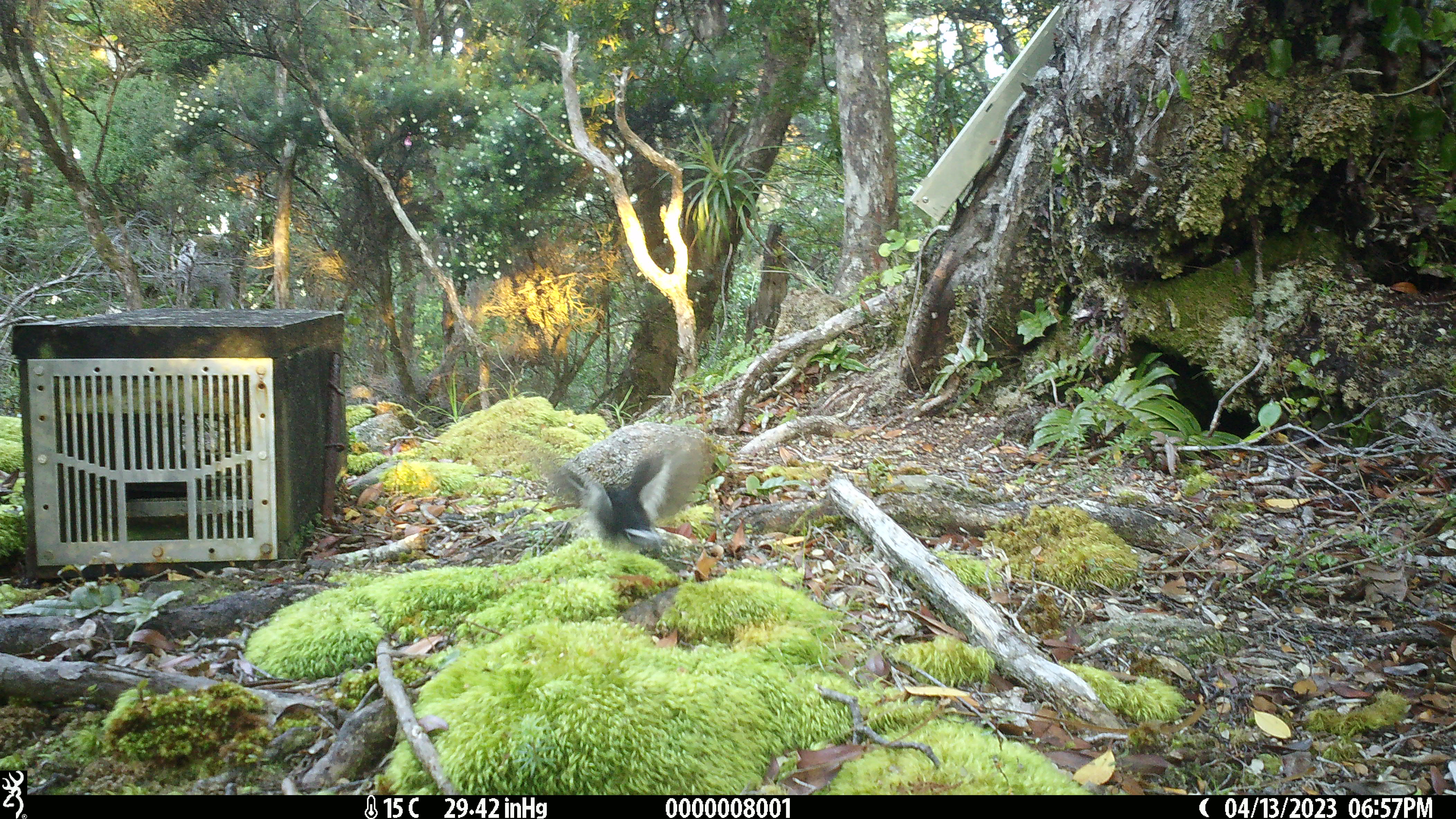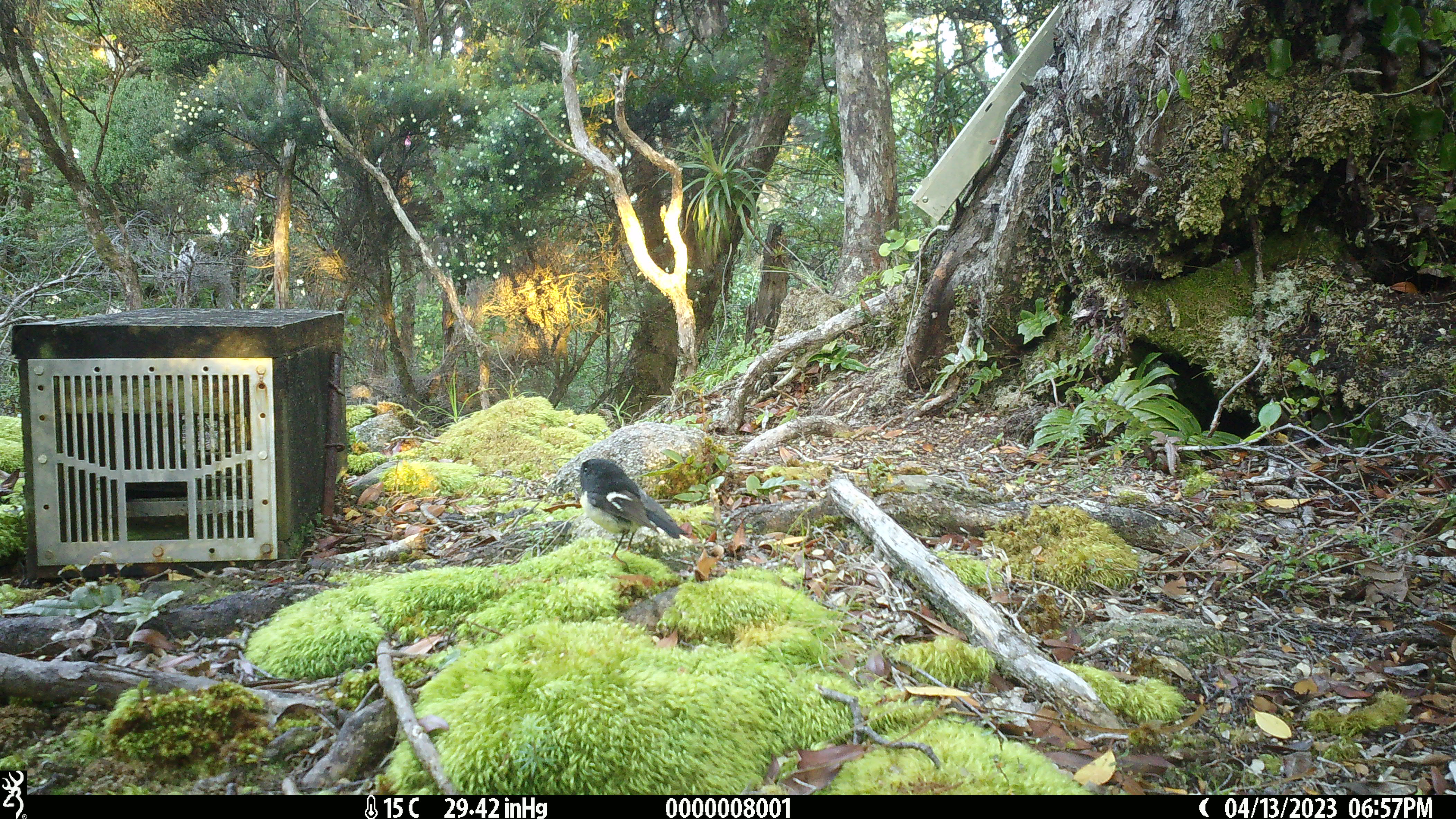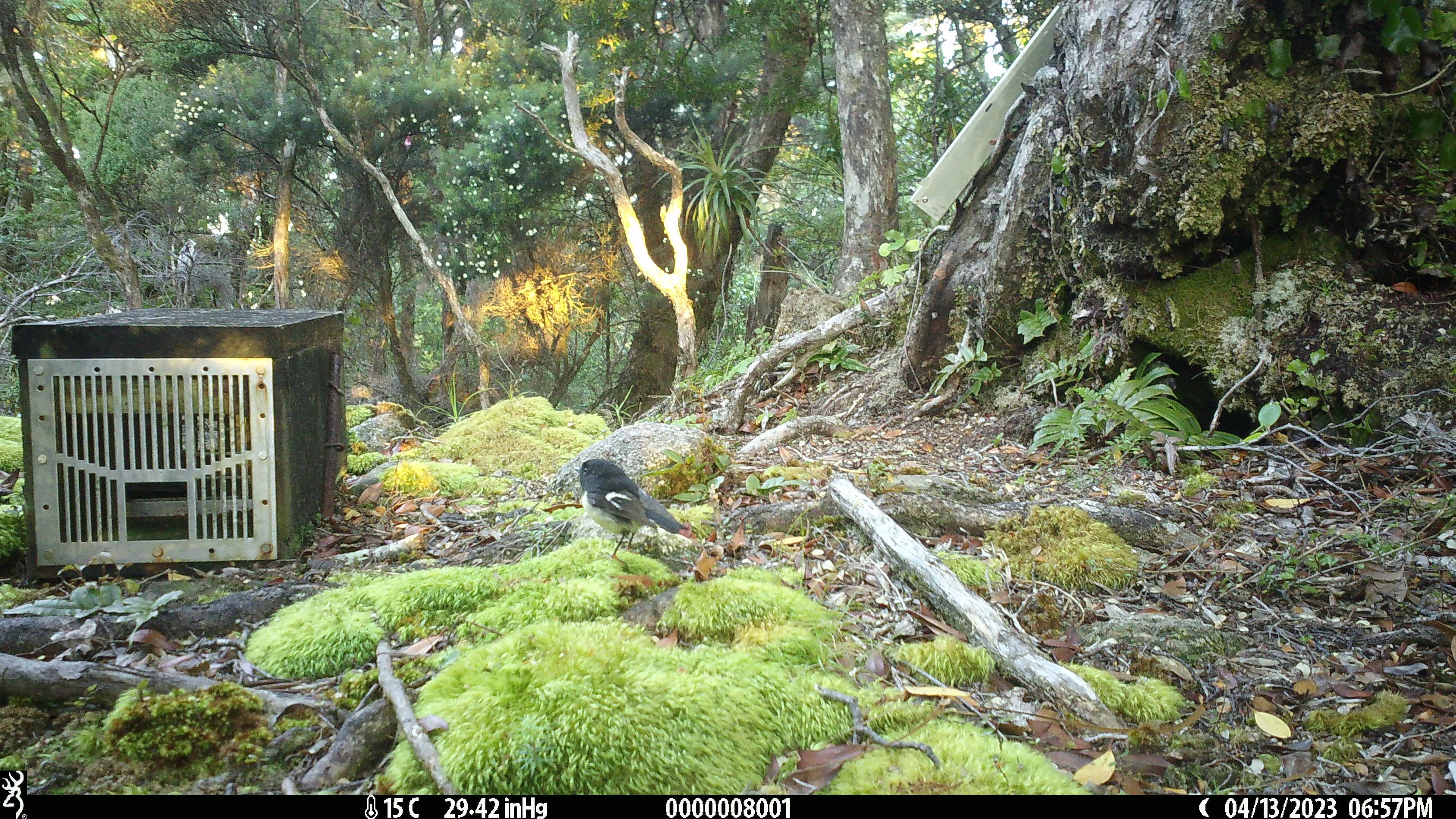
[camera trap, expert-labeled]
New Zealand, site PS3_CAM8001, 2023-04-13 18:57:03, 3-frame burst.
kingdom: Animalia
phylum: Chordata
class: Aves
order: Passeriformes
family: Petroicidae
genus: Petroica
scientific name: Petroica macrocephala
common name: tomtit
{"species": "tomtit (Petroica macrocephala)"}